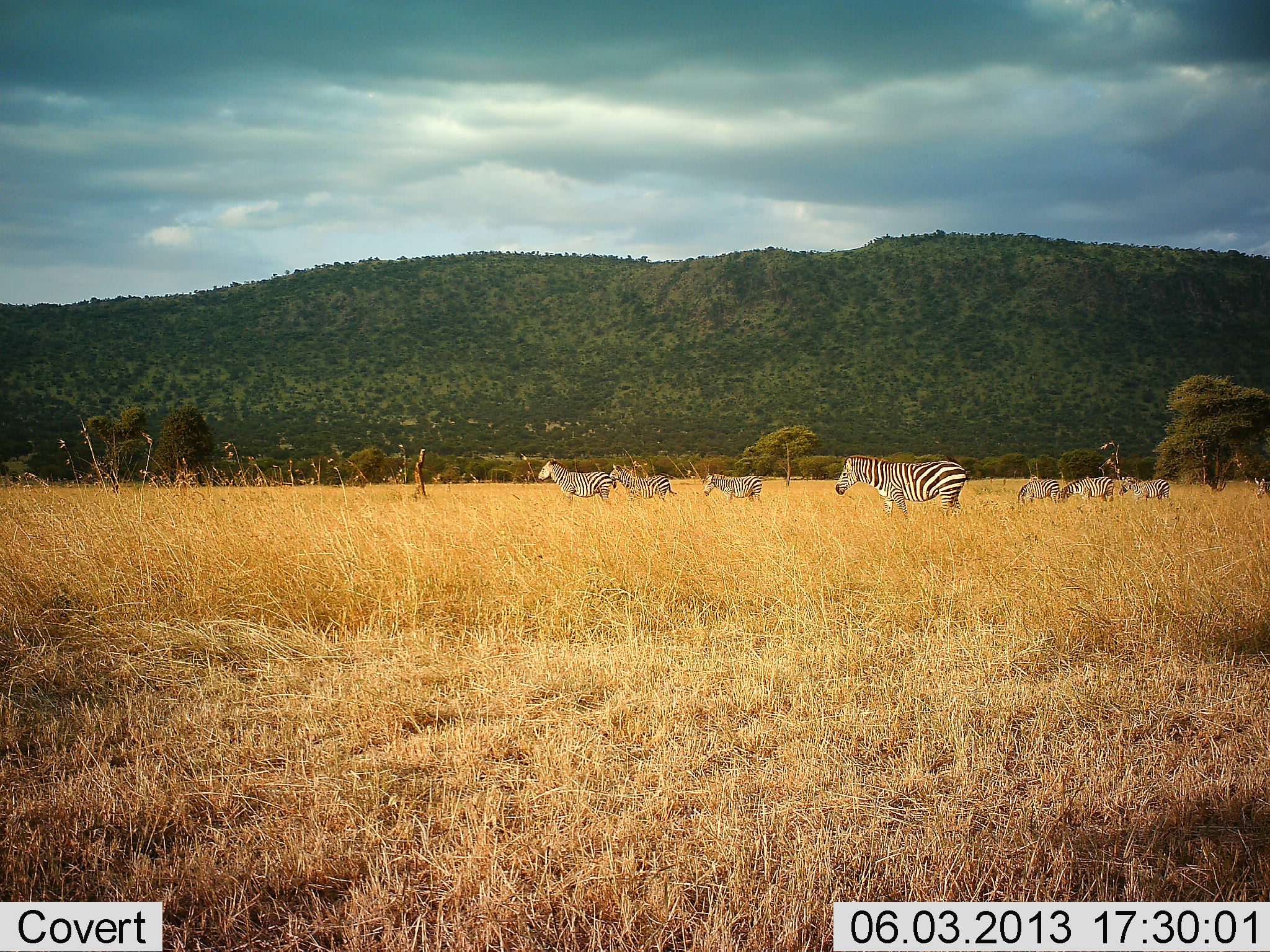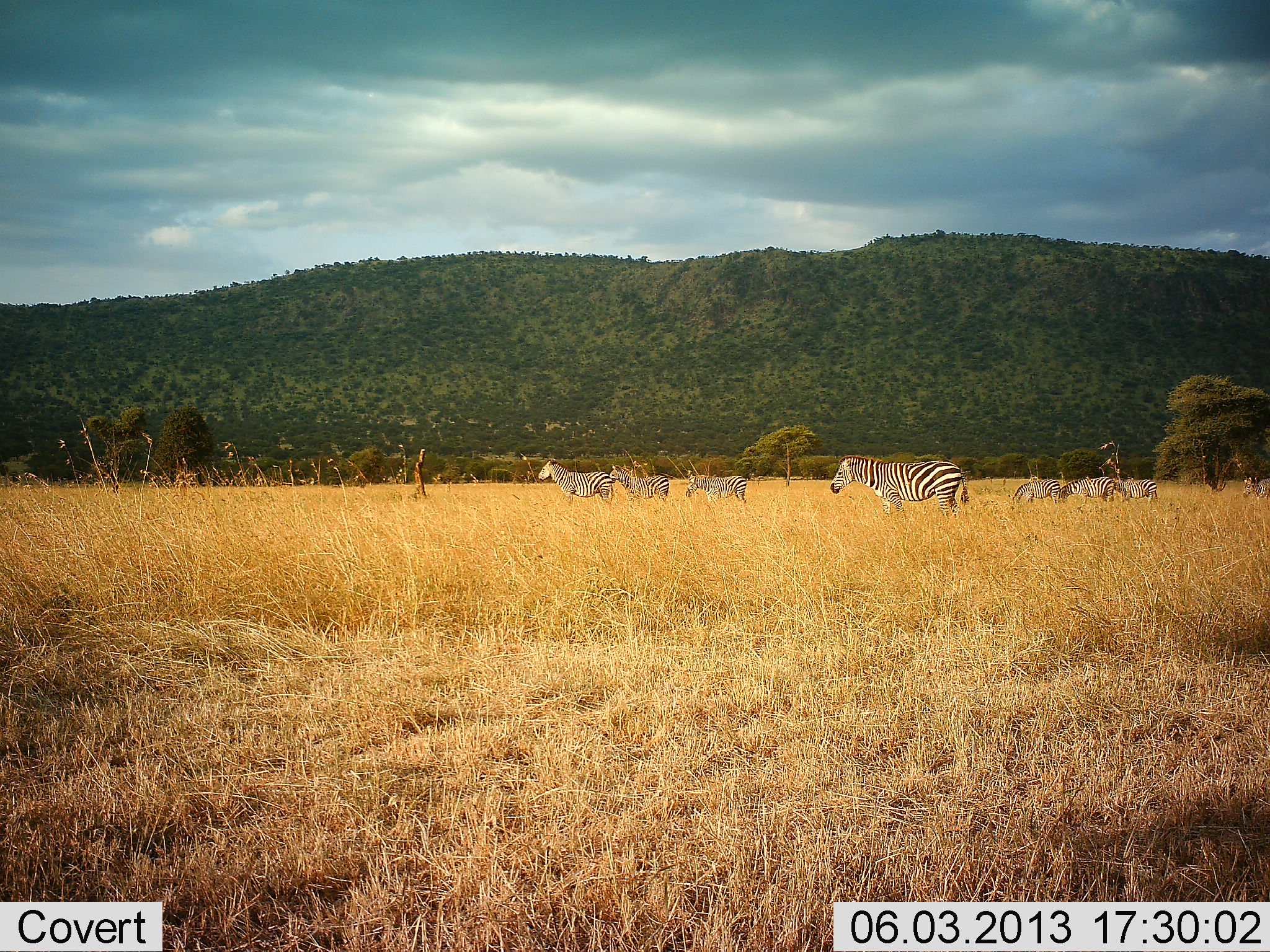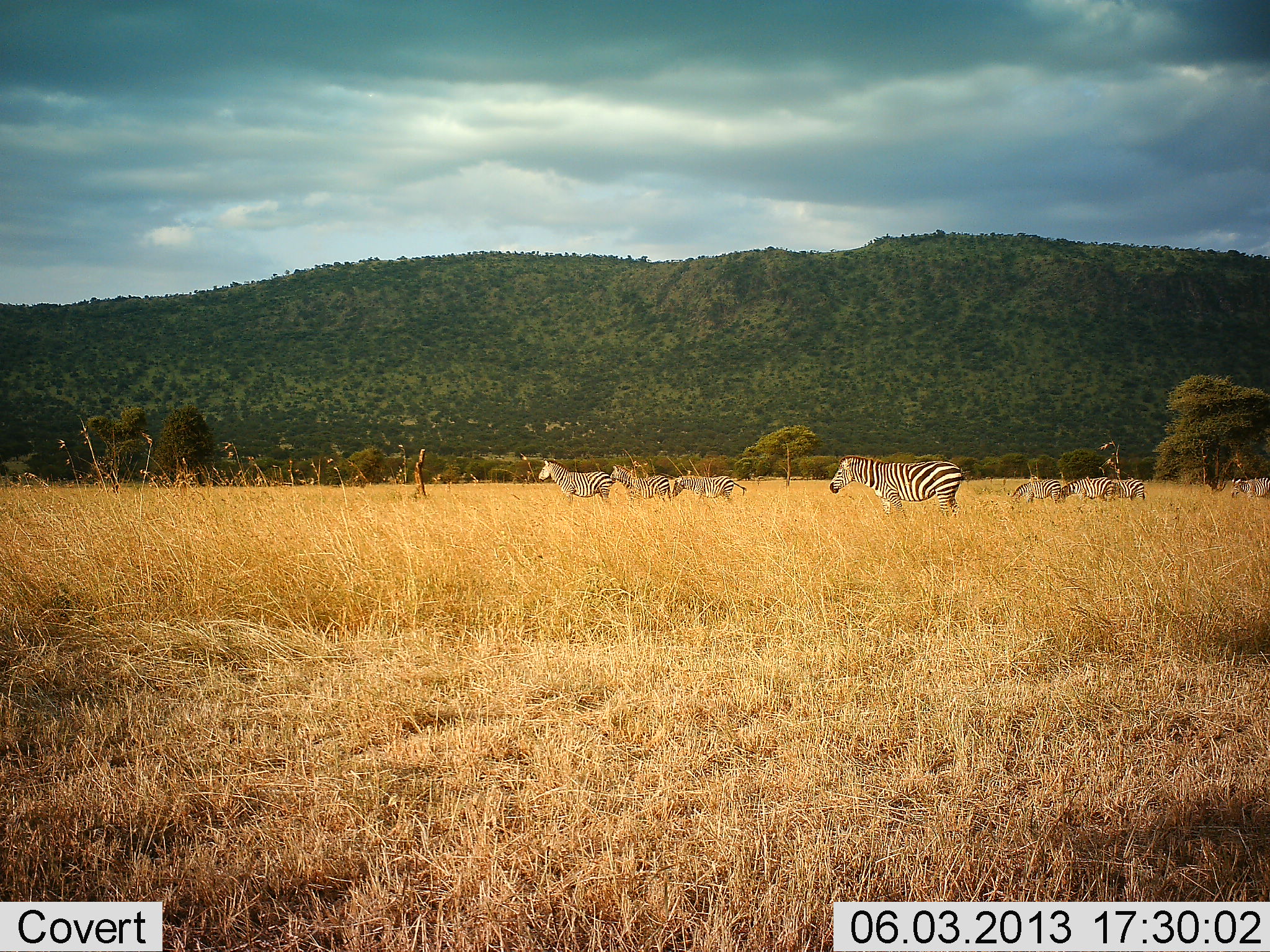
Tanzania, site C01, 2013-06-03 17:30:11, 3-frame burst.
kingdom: Animalia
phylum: Chordata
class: Mammalia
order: Perissodactyla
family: Equidae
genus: Equus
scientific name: Equus quagga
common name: plains zebra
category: zebra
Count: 8.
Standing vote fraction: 69%.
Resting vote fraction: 6%.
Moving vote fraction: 58%.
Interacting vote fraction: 0%.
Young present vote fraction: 0%.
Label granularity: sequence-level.